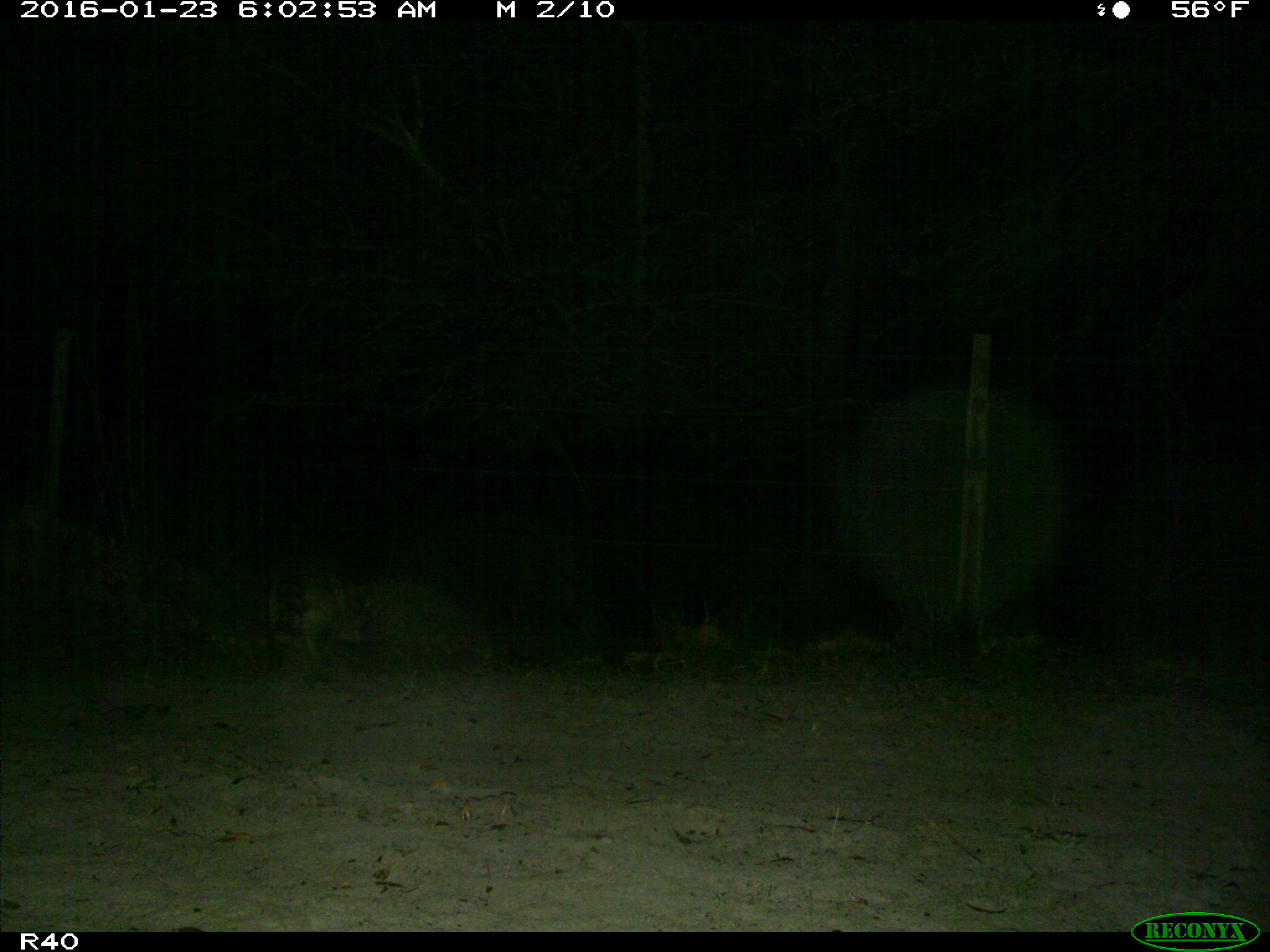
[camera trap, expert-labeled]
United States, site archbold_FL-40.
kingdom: Animalia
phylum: Chordata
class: Mammalia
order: Carnivora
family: Procyonidae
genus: Procyon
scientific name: Procyon lotor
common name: common raccoon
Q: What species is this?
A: Procyon lotor (common raccoon).